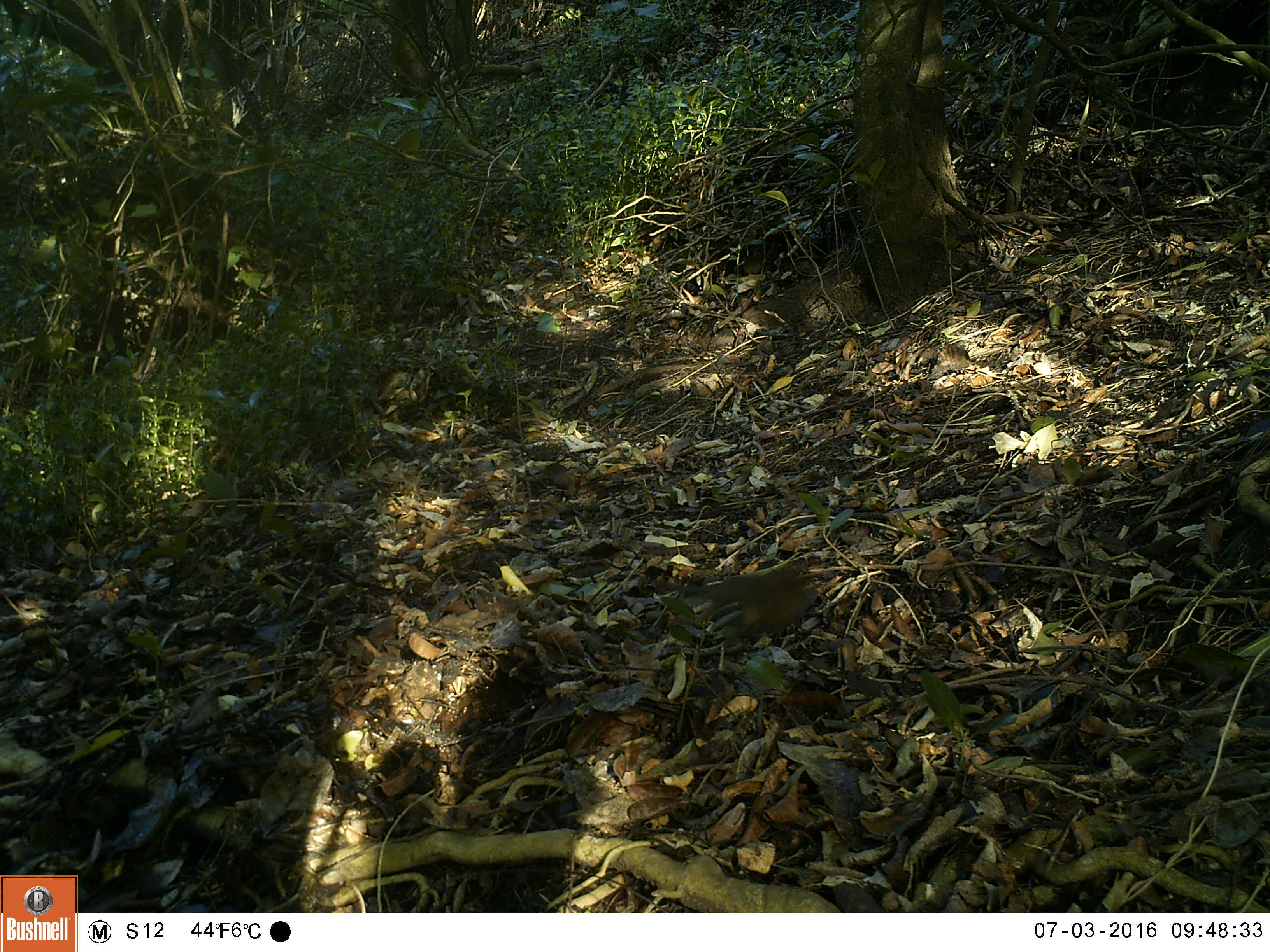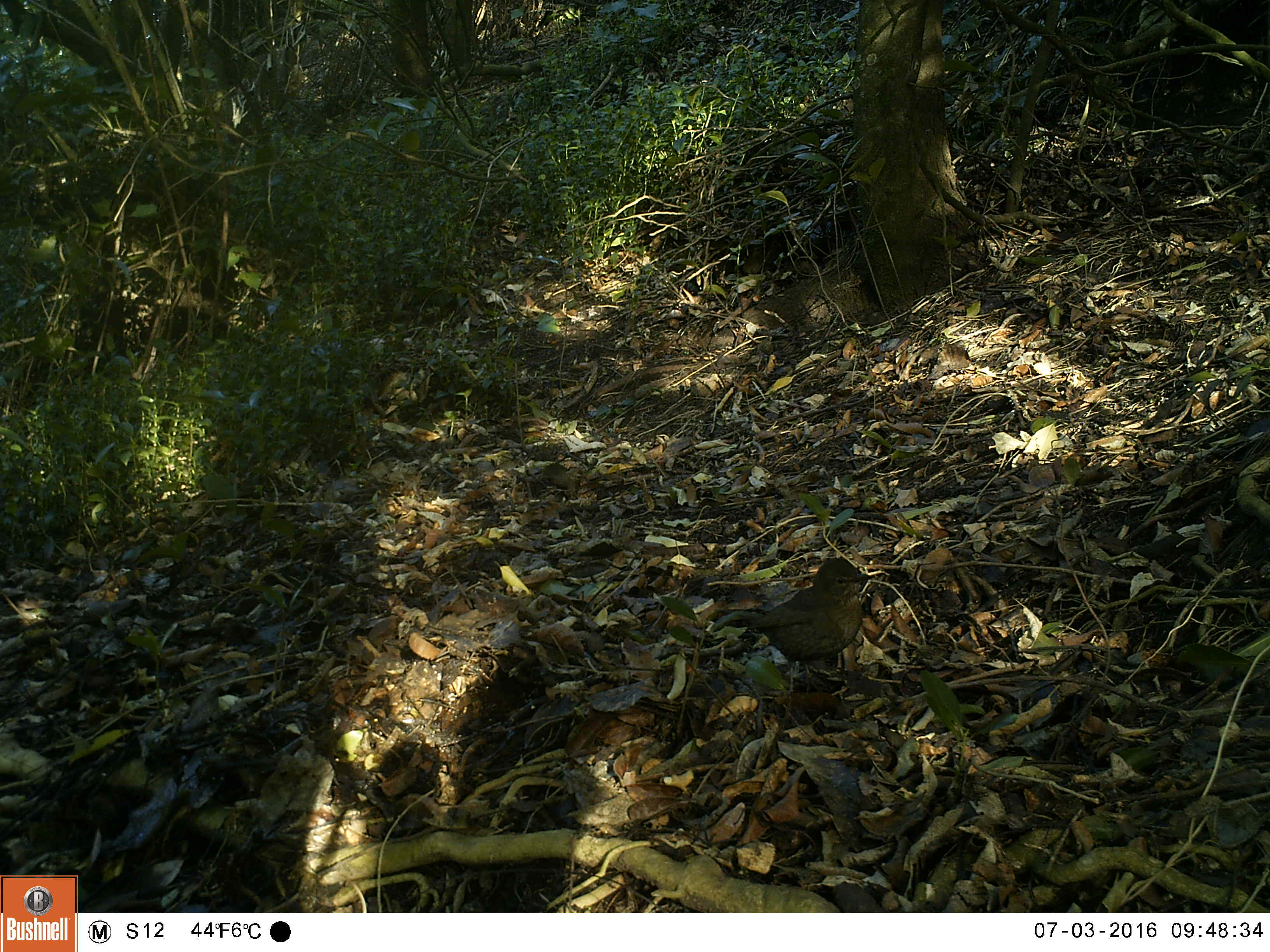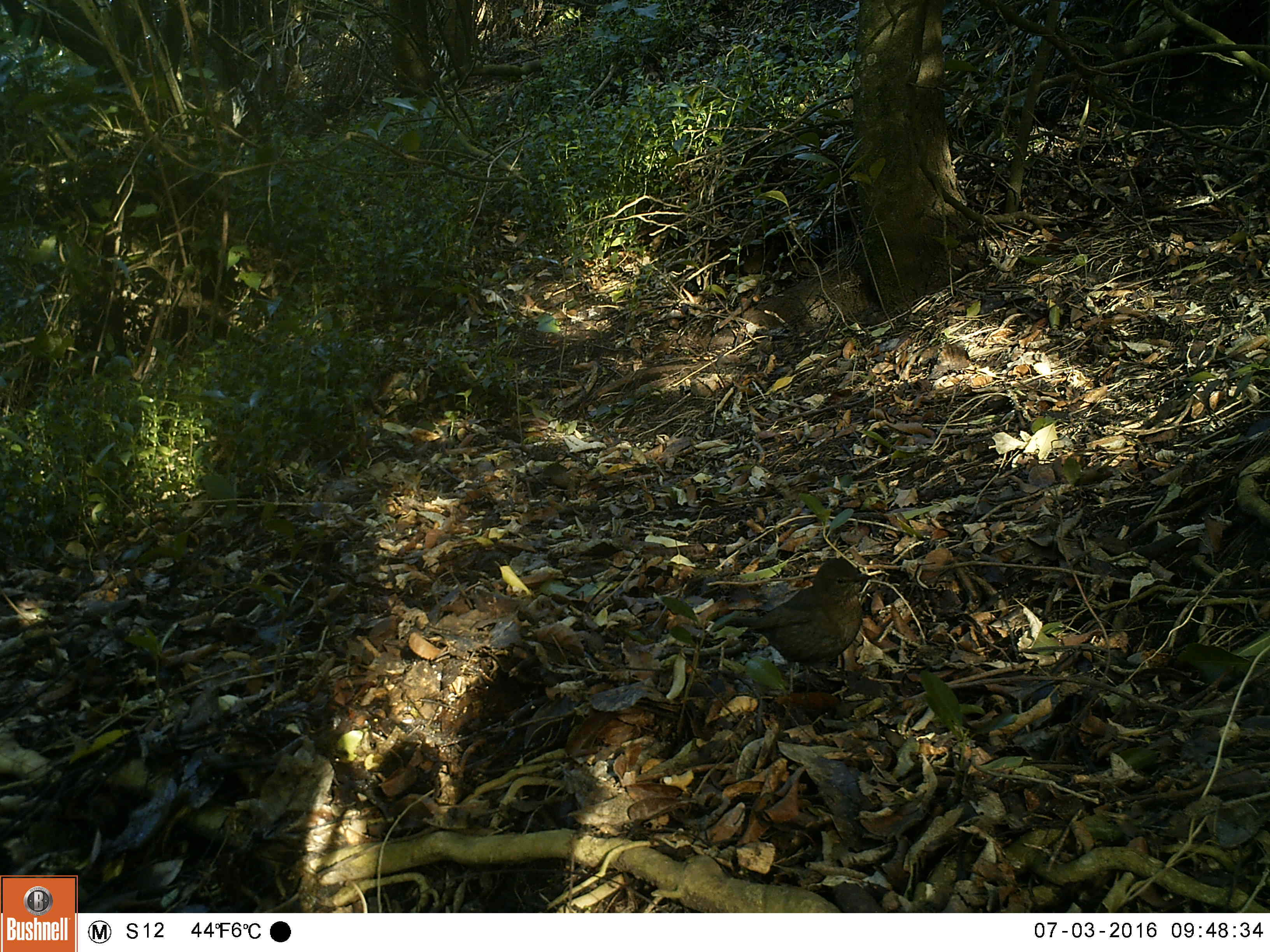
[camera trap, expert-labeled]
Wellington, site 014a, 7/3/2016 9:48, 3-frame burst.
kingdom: Animalia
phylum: Chordata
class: Aves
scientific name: Aves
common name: bird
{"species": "bird (Aves)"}